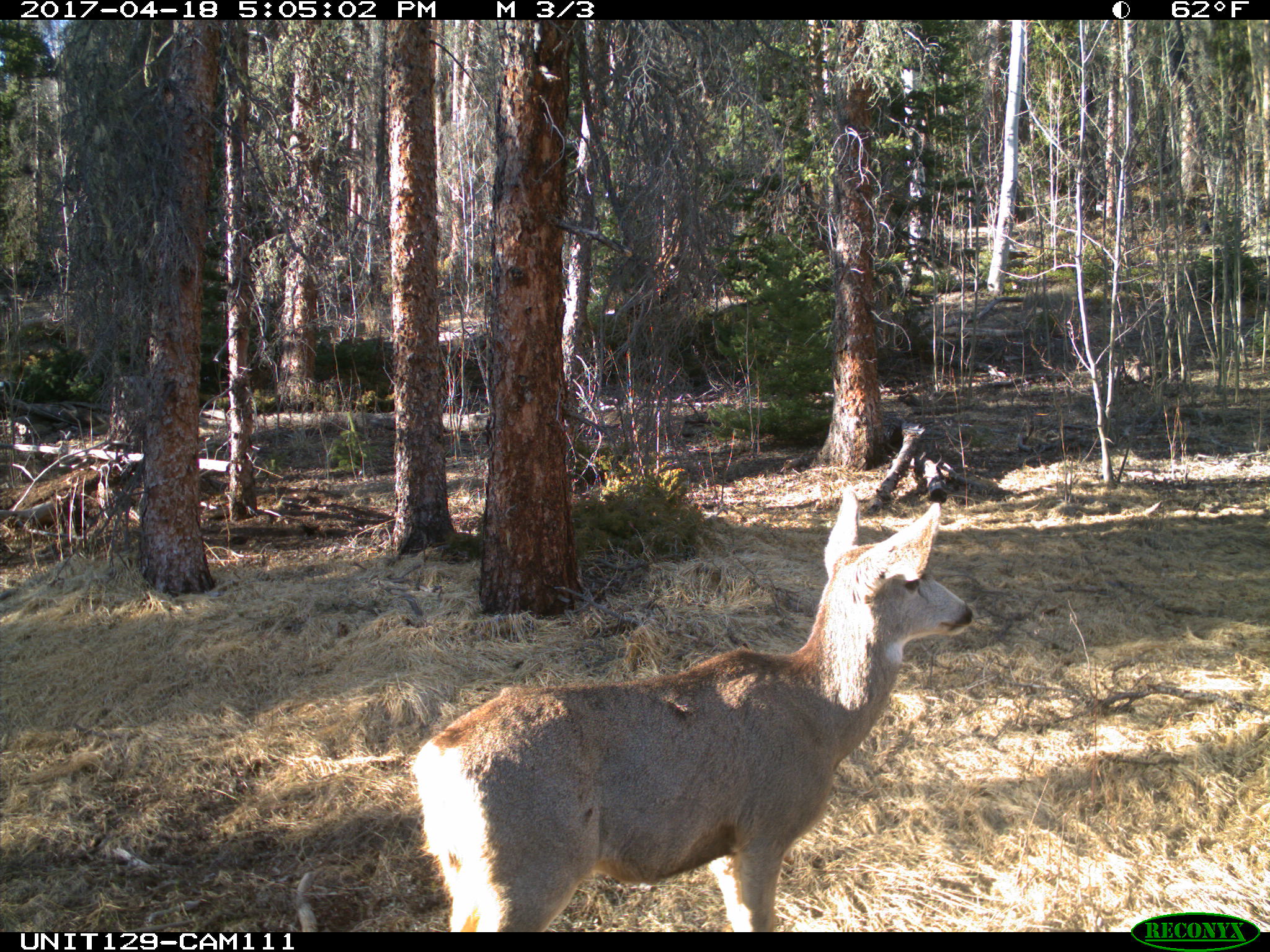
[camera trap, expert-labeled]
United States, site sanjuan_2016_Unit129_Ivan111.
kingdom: Animalia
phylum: Chordata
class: Mammalia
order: Artiodactyla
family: Cervidae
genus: Odocoileus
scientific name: Odocoileus hemionus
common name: mule deer